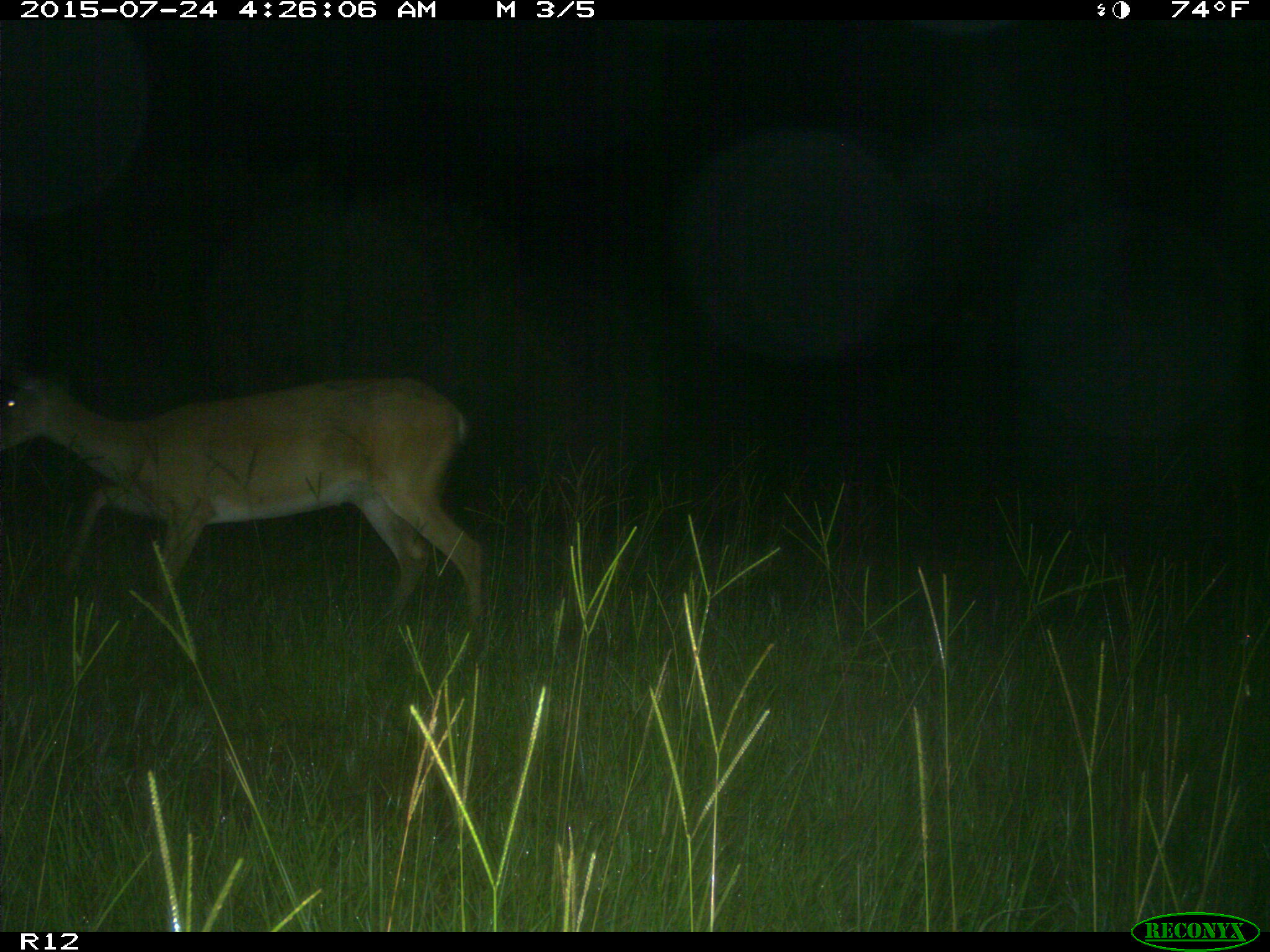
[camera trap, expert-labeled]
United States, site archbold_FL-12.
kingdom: Animalia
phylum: Chordata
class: Mammalia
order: Artiodactyla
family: Cervidae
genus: Odocoileus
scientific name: Odocoileus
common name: deer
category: unidentified deer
Unidentified deer (deer) (Odocoileus).